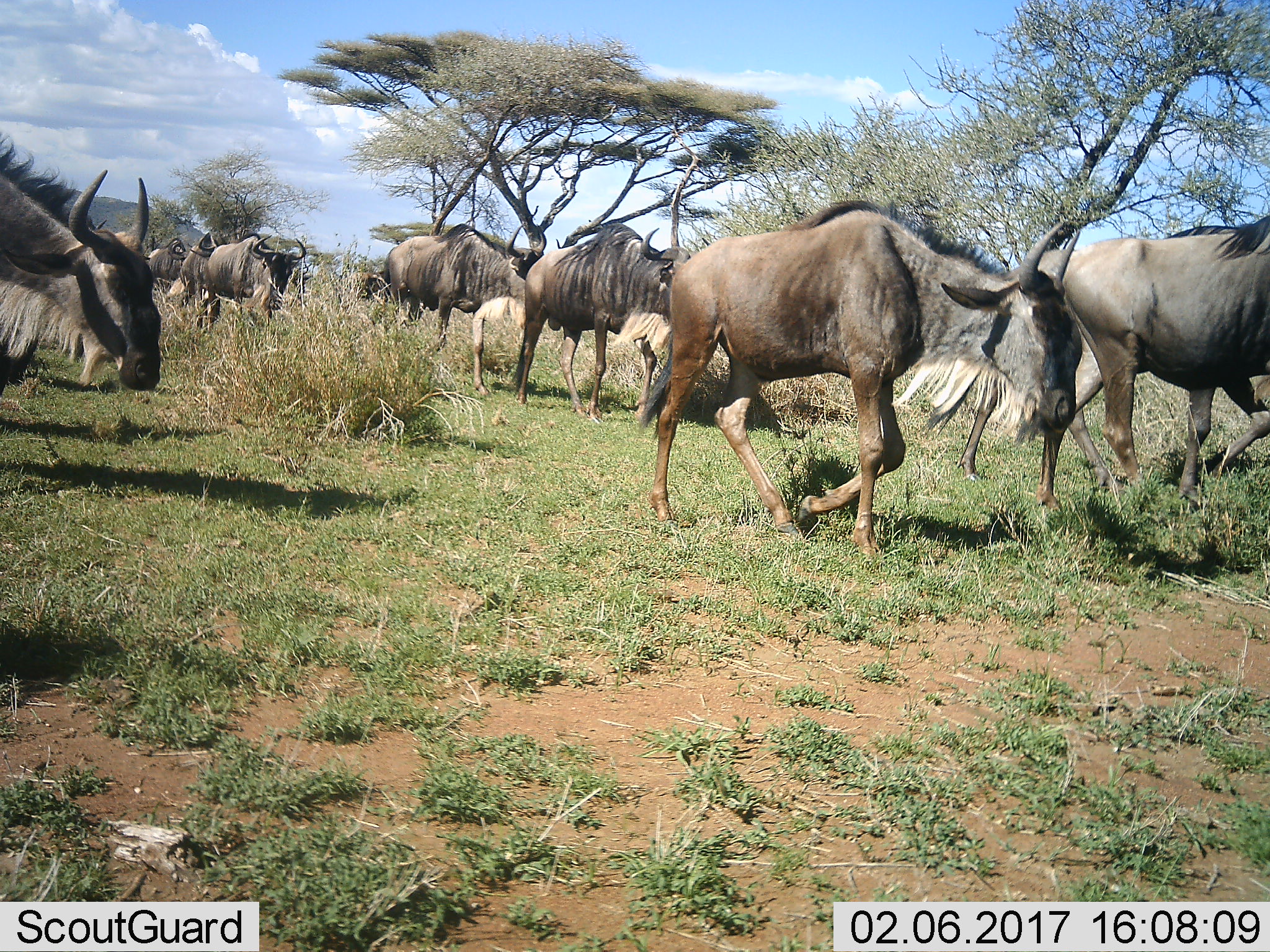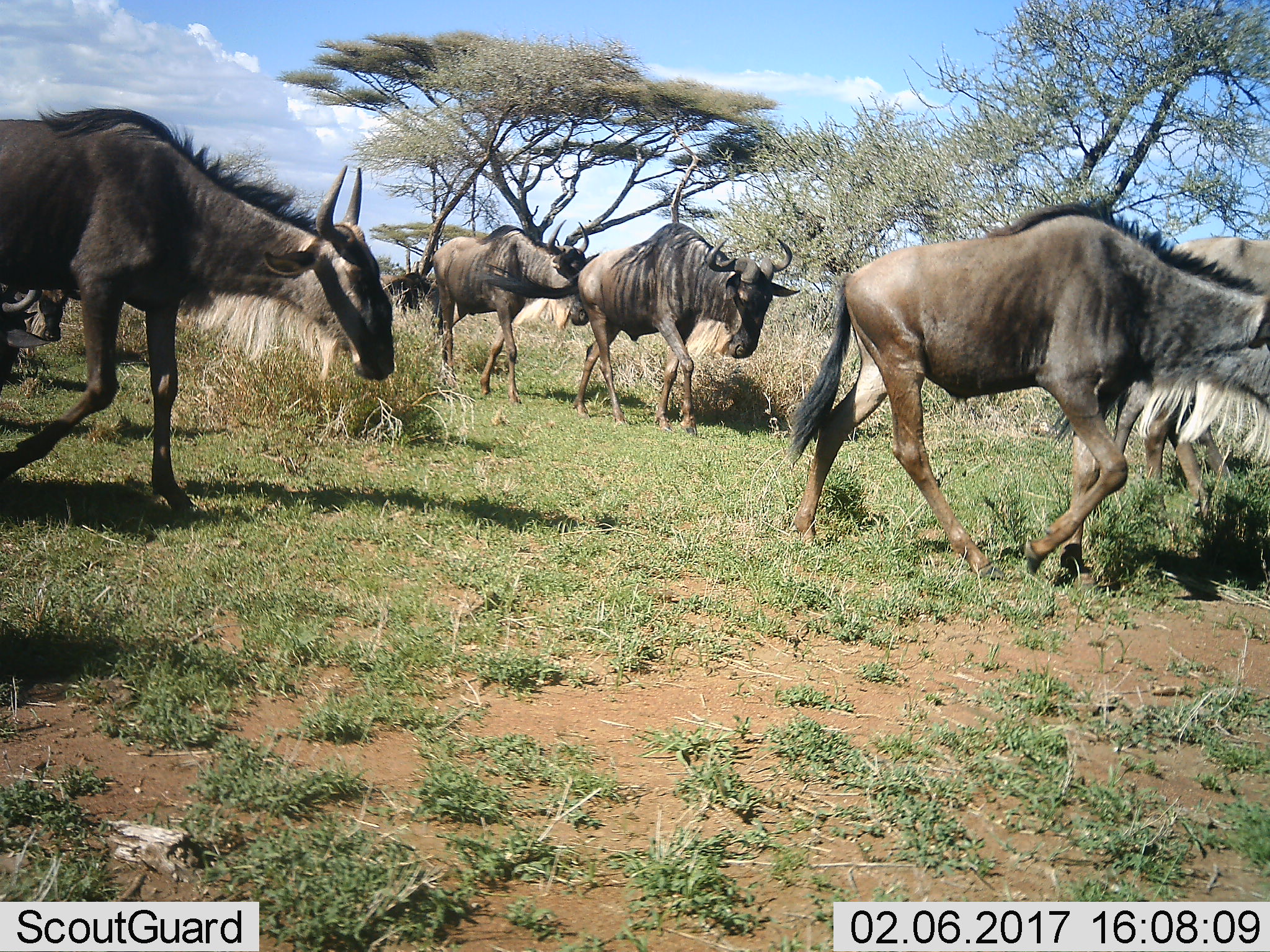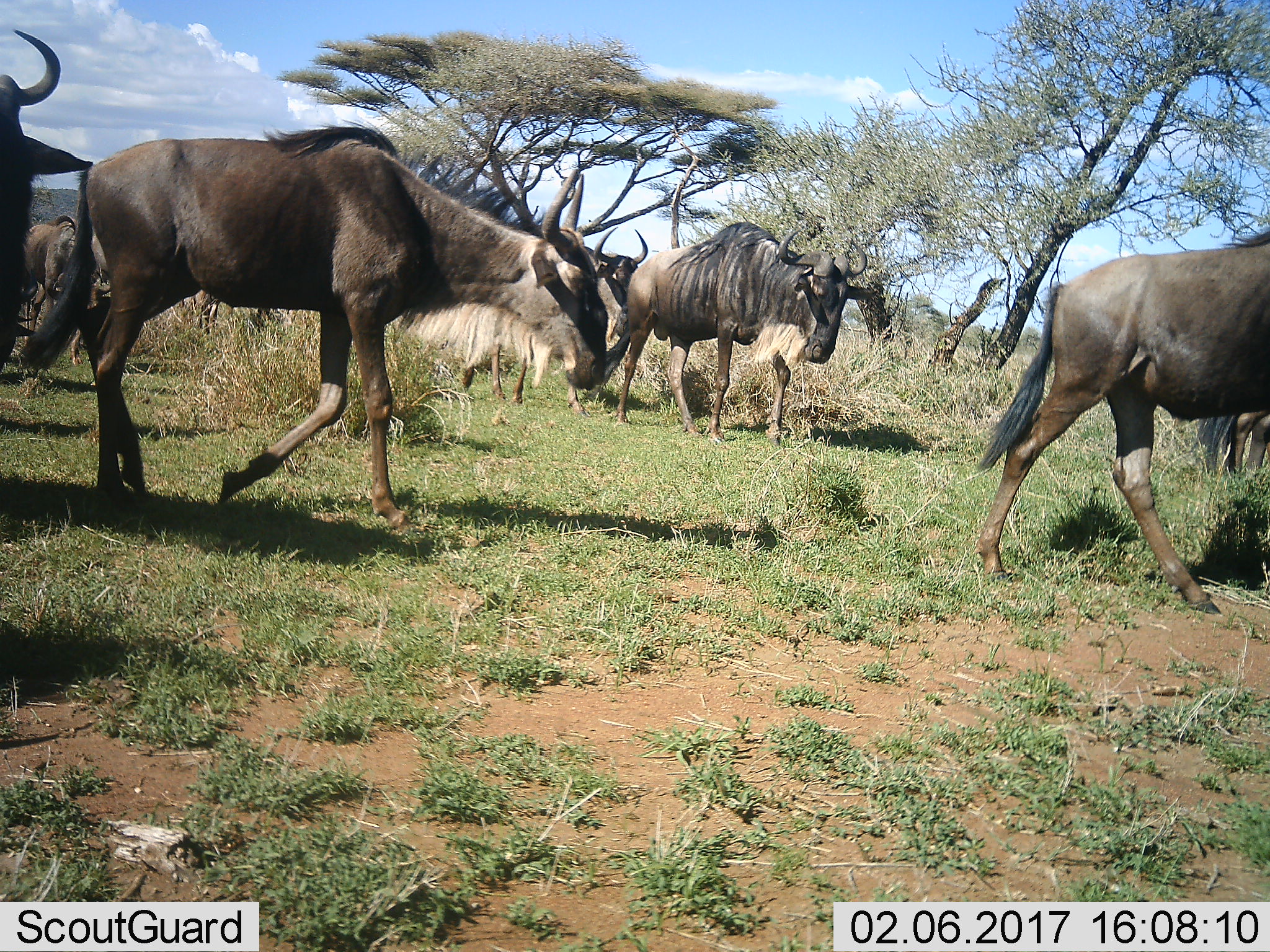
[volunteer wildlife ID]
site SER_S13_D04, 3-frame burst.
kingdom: Animalia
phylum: Chordata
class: Mammalia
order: Artiodactyla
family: Bovidae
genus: Connochaetes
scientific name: Connochaetes taurinus taurinus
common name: blue wildebeest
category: wildebeestblue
Wildebeestblue (blue wildebeest) (Connochaetes taurinus taurinus), count 11-50. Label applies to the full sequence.